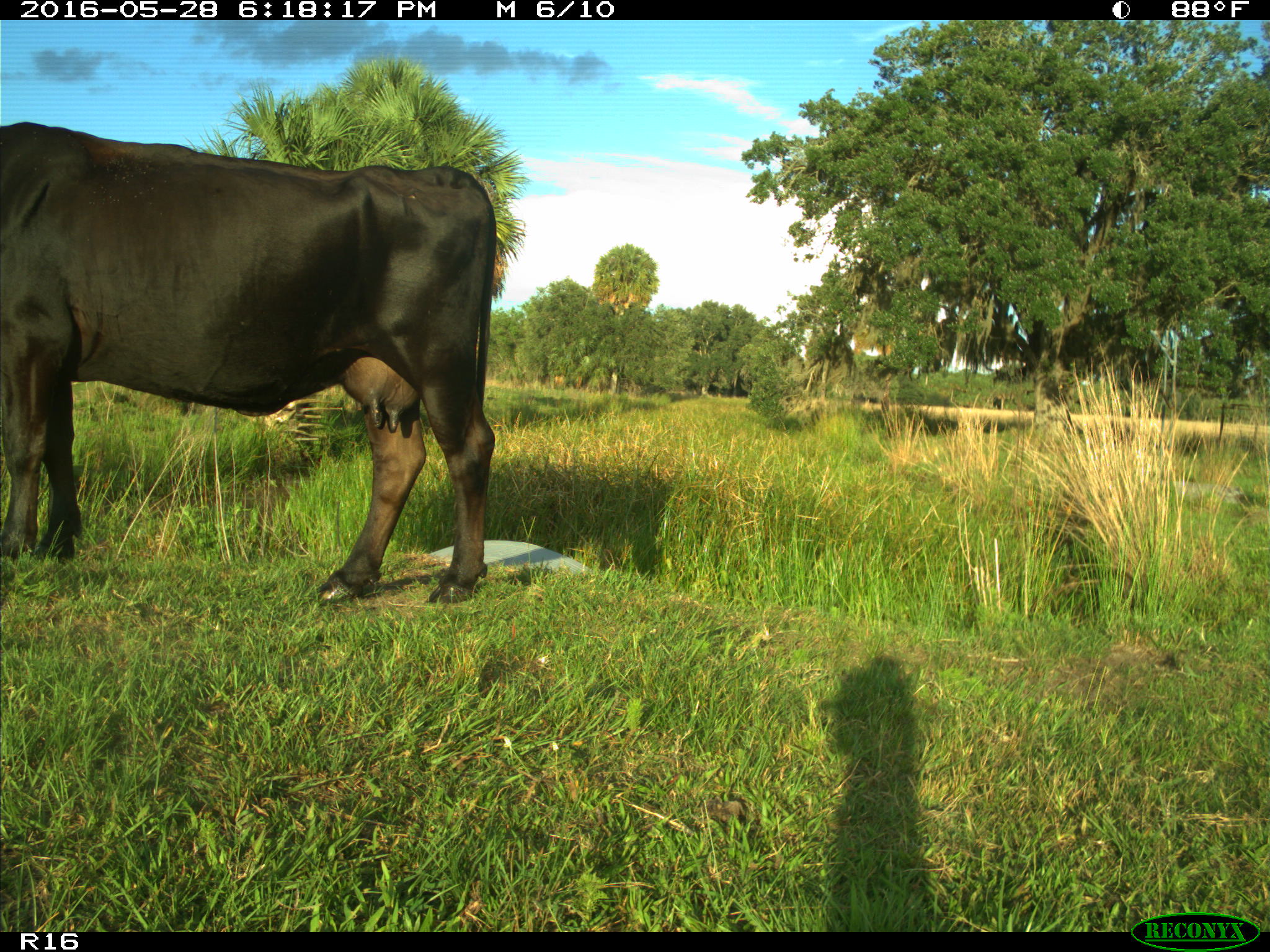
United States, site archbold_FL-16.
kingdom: Animalia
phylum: Chordata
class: Mammalia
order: Artiodactyla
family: Bovidae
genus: Bos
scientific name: Bos taurus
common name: domestic cow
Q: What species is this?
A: Bos taurus (domestic cow).